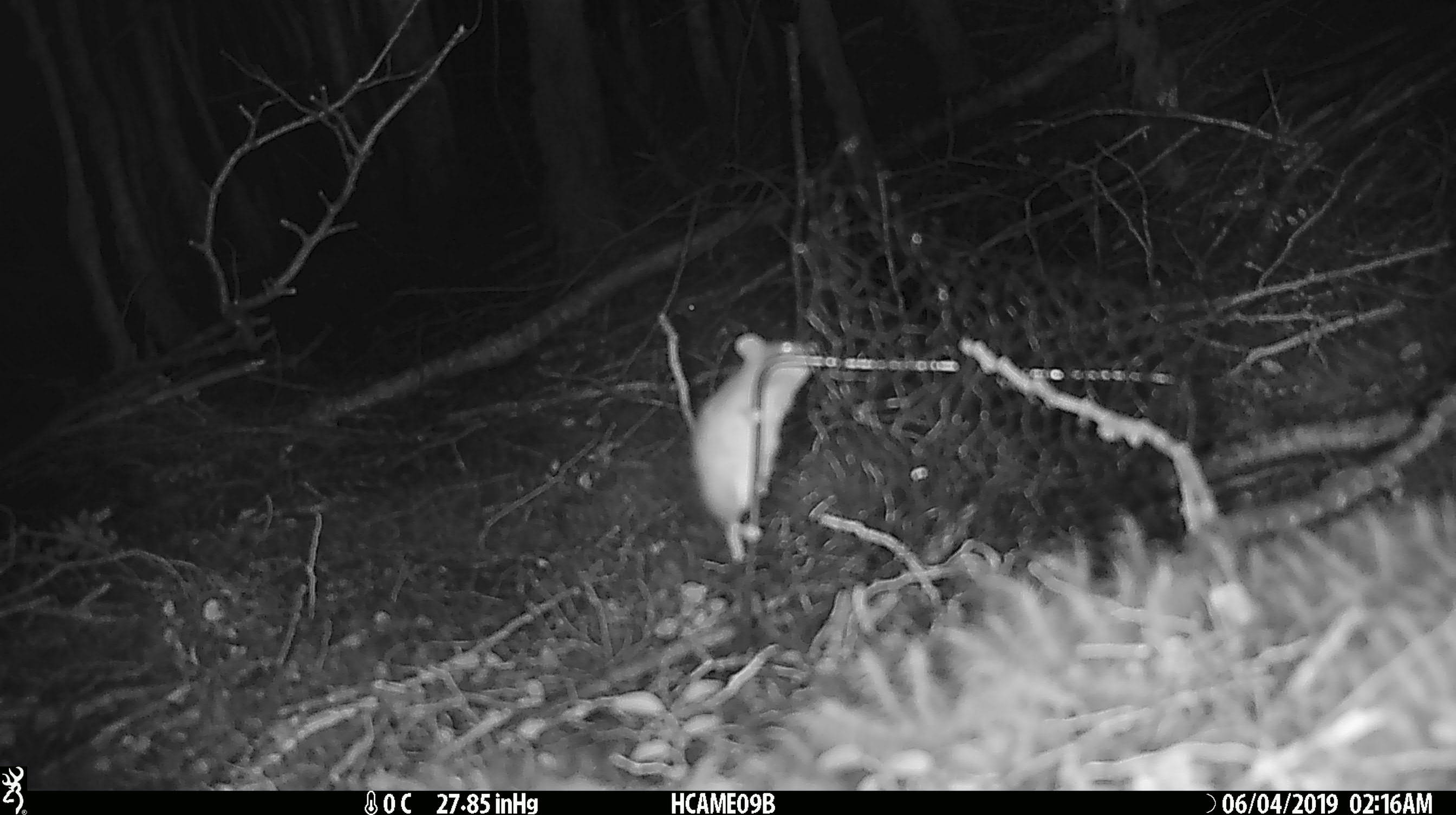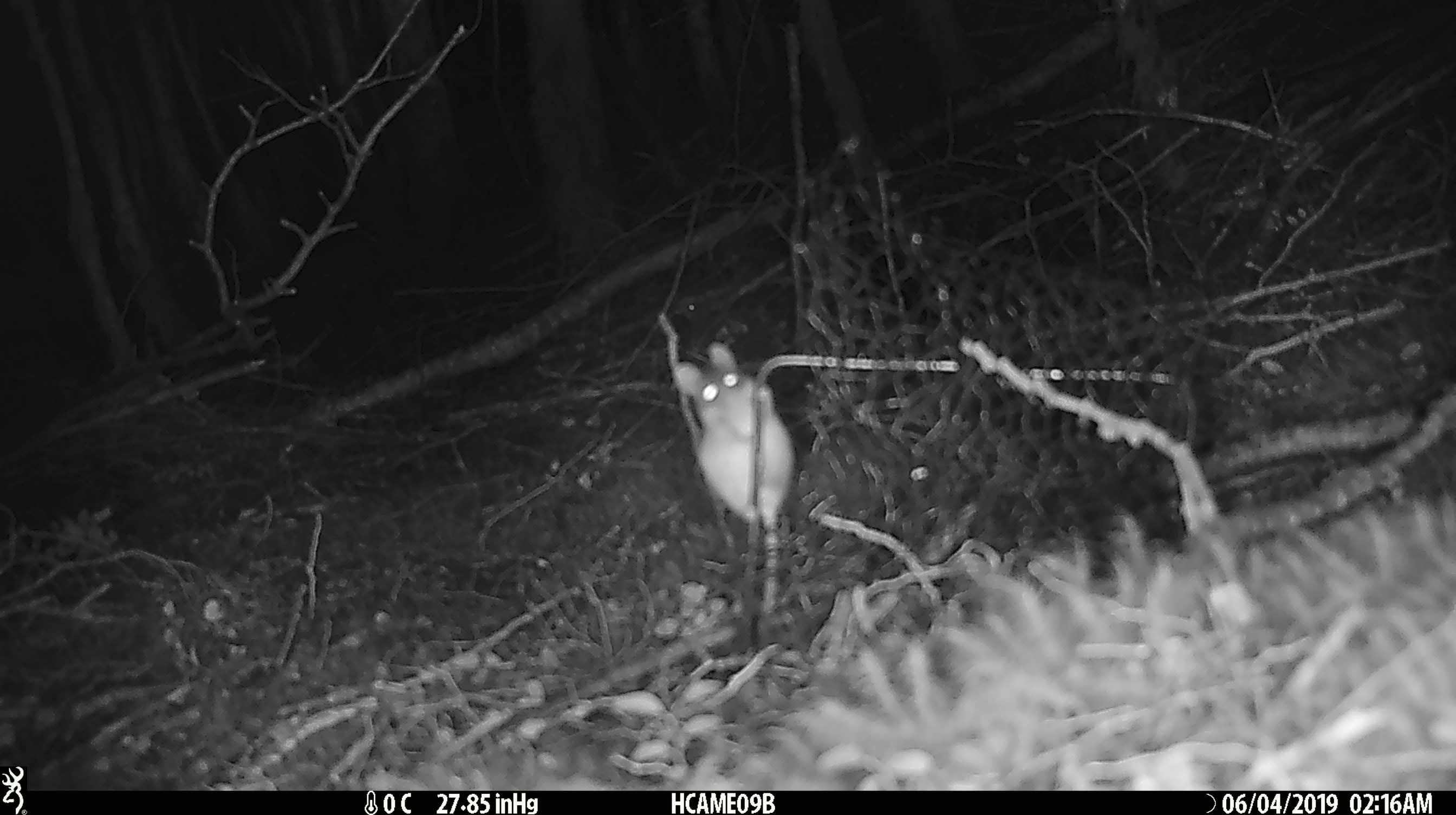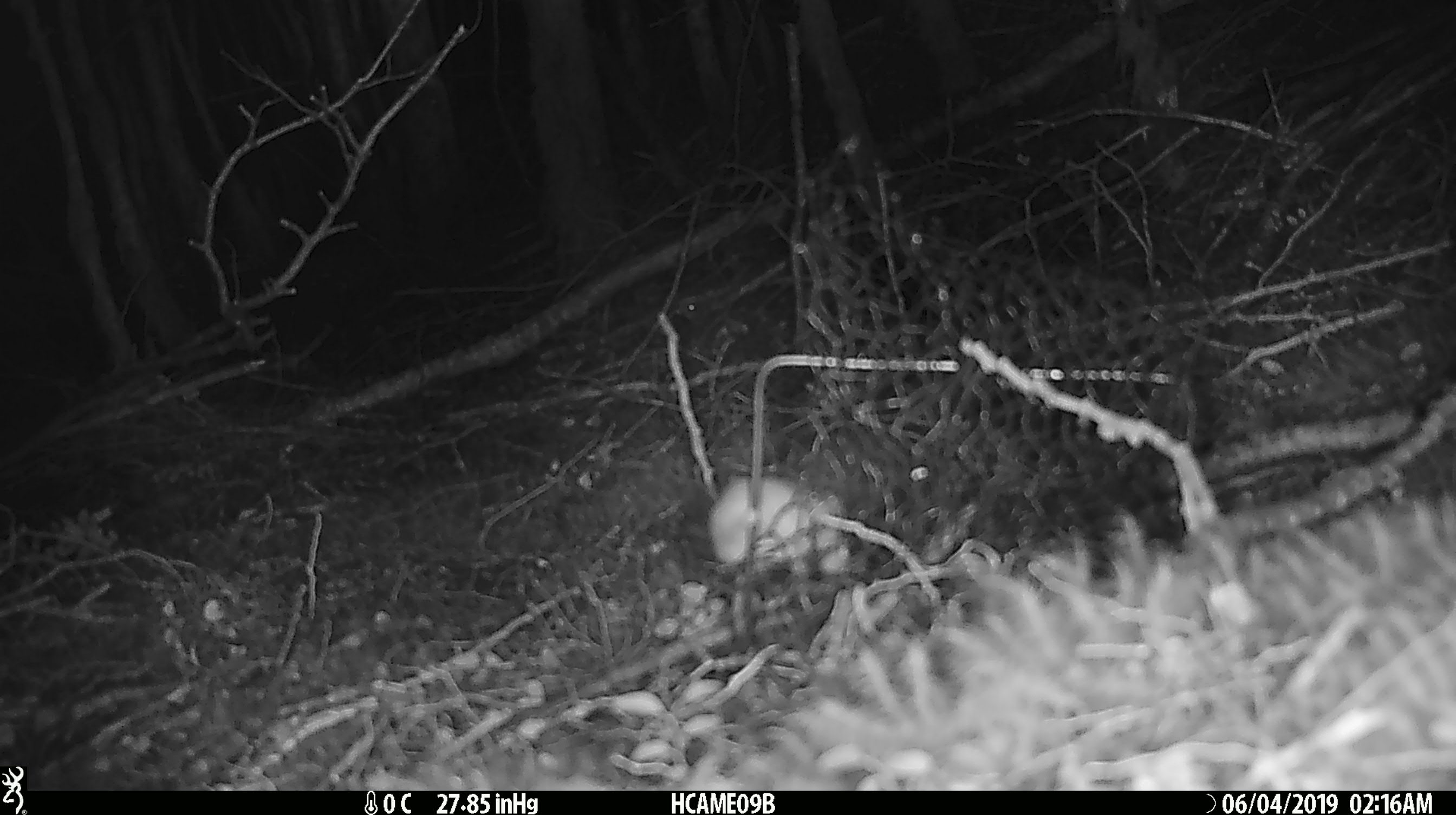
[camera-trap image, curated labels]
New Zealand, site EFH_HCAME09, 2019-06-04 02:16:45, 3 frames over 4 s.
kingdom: Animalia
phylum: Chordata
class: Mammalia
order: Rodentia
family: Muridae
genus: Mus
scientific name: Mus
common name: mouse